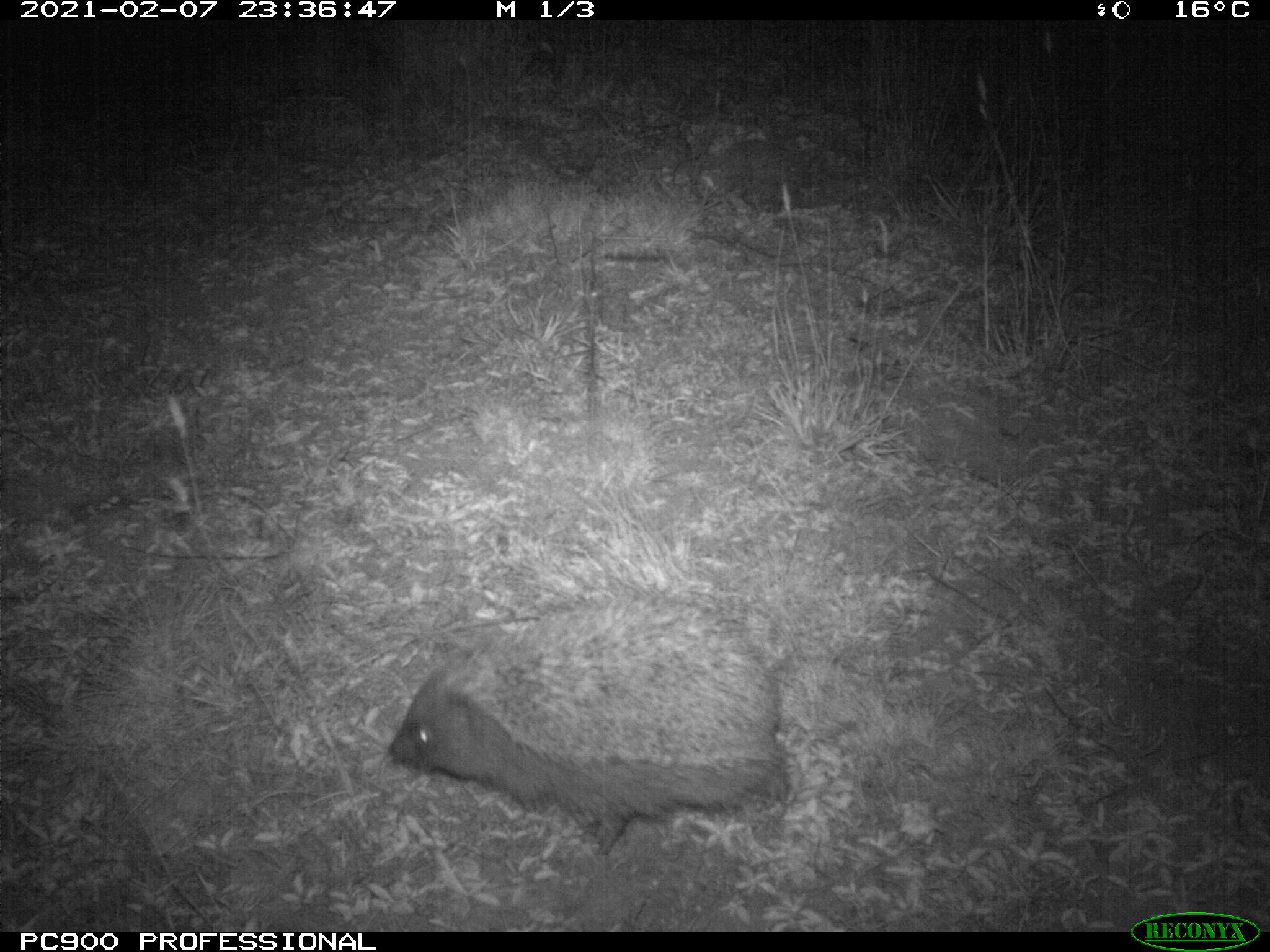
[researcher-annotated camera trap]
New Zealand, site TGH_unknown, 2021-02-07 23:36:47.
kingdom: Animalia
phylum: Chordata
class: Mammalia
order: Eulipotyphla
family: Erinaceidae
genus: Erinaceus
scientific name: Erinaceus europaeus europaeus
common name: european hedgehog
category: hedgehog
Hedgehog (european hedgehog) (Erinaceus europaeus europaeus).